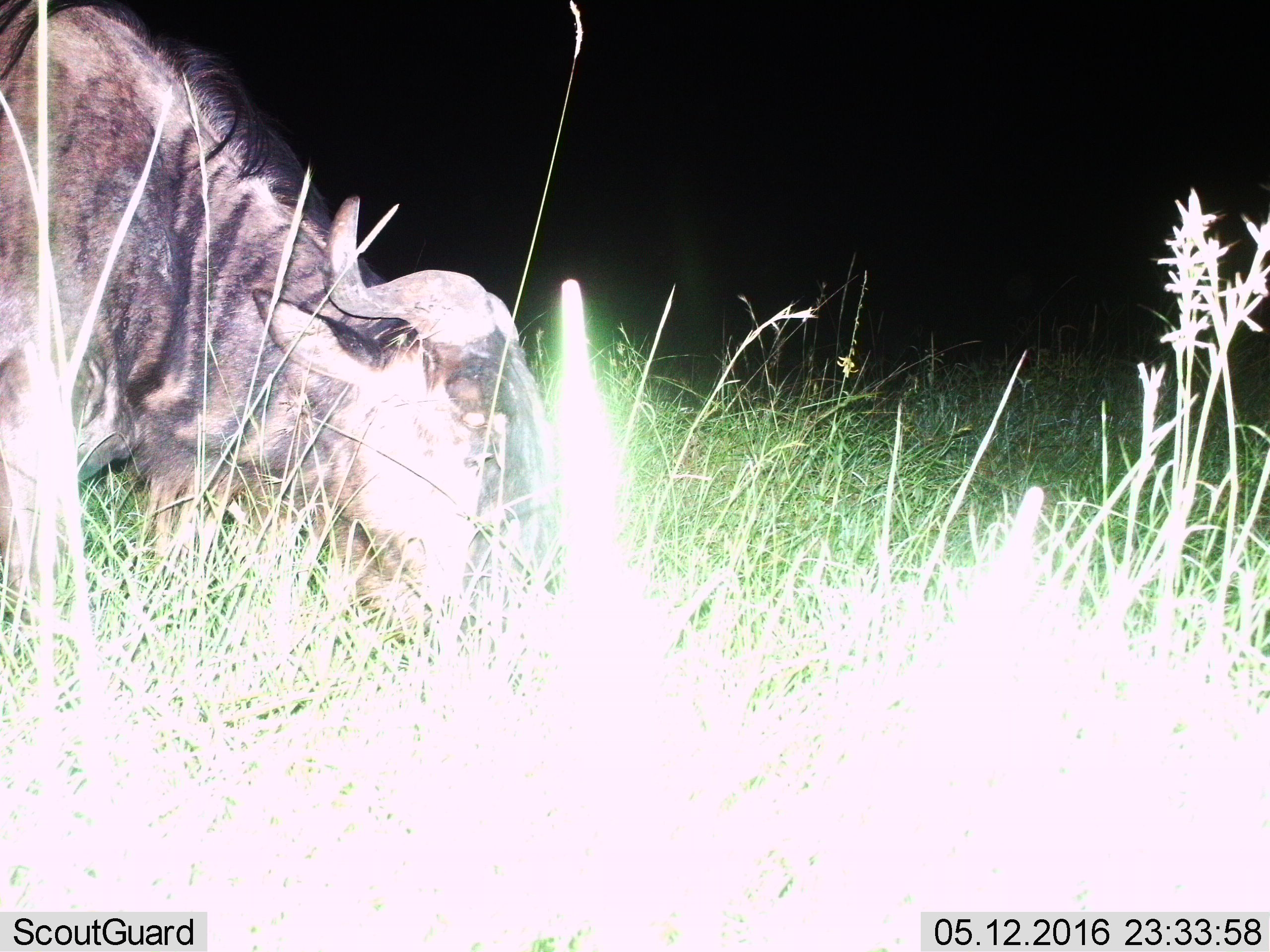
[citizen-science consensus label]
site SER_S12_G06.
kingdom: Animalia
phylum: Chordata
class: Mammalia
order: Artiodactyla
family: Bovidae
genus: Connochaetes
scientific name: Connochaetes taurinus taurinus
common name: blue wildebeest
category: wildebeestblue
Wildebeestblue (blue wildebeest) (Connochaetes taurinus taurinus), count 1. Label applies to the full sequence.